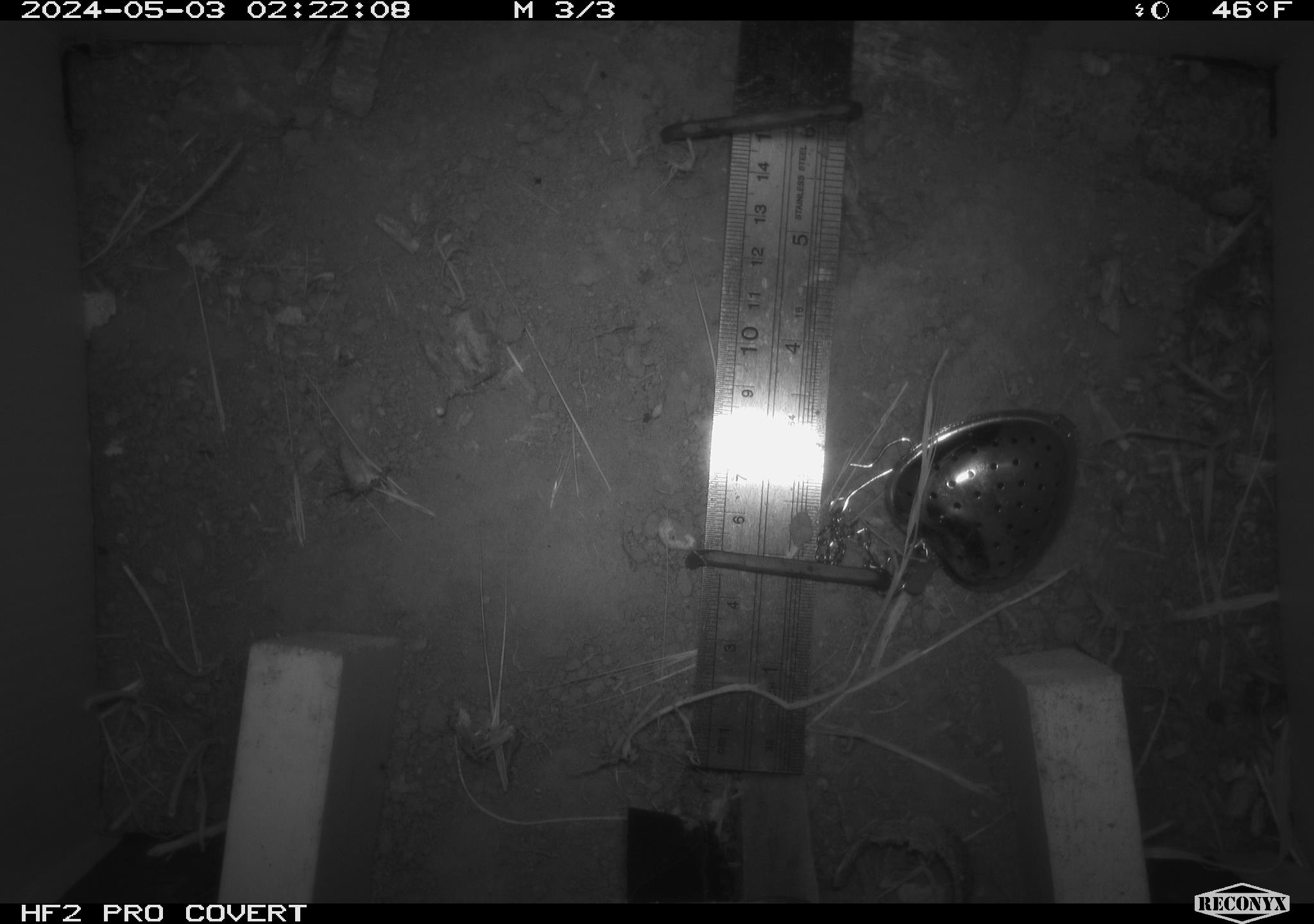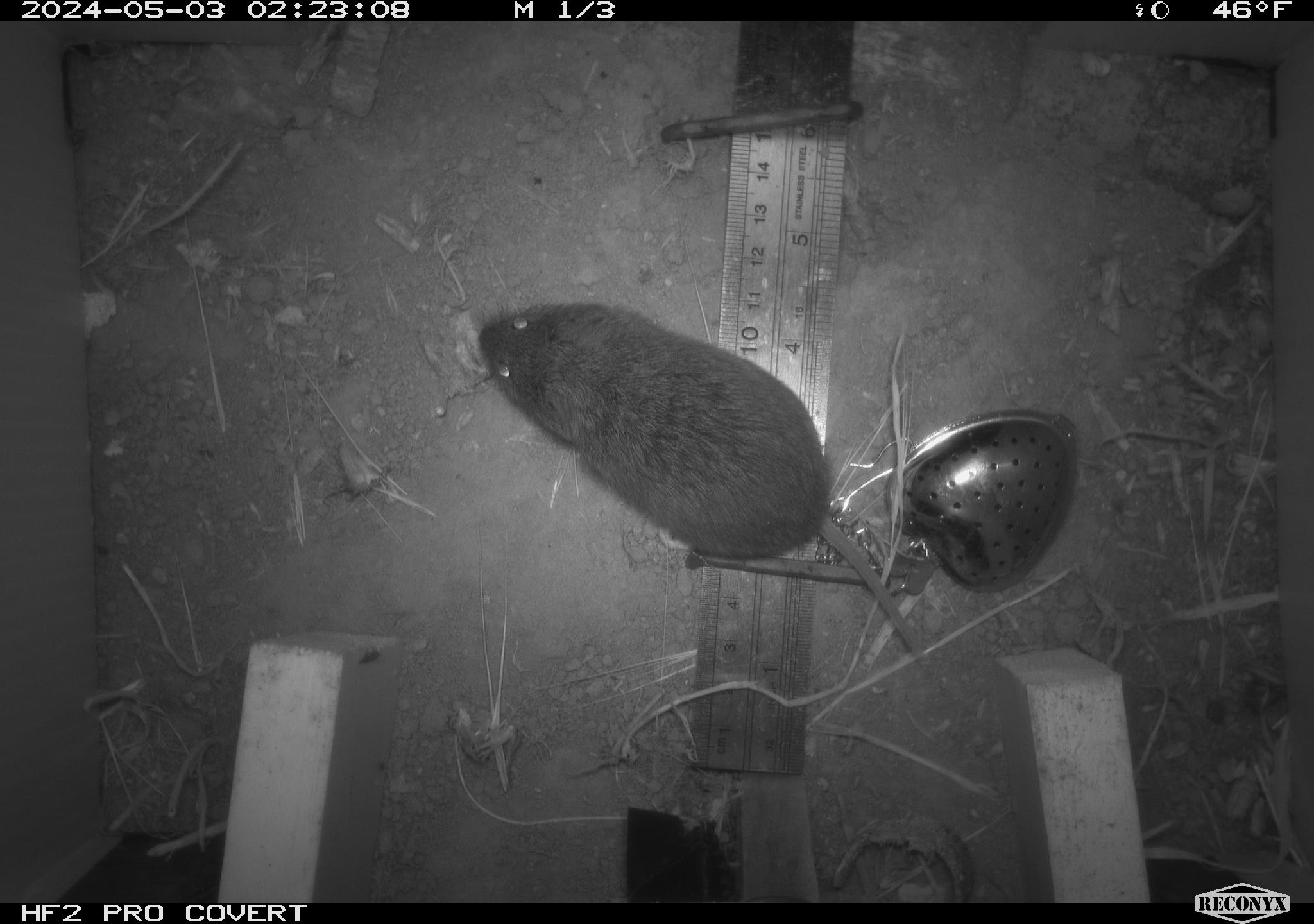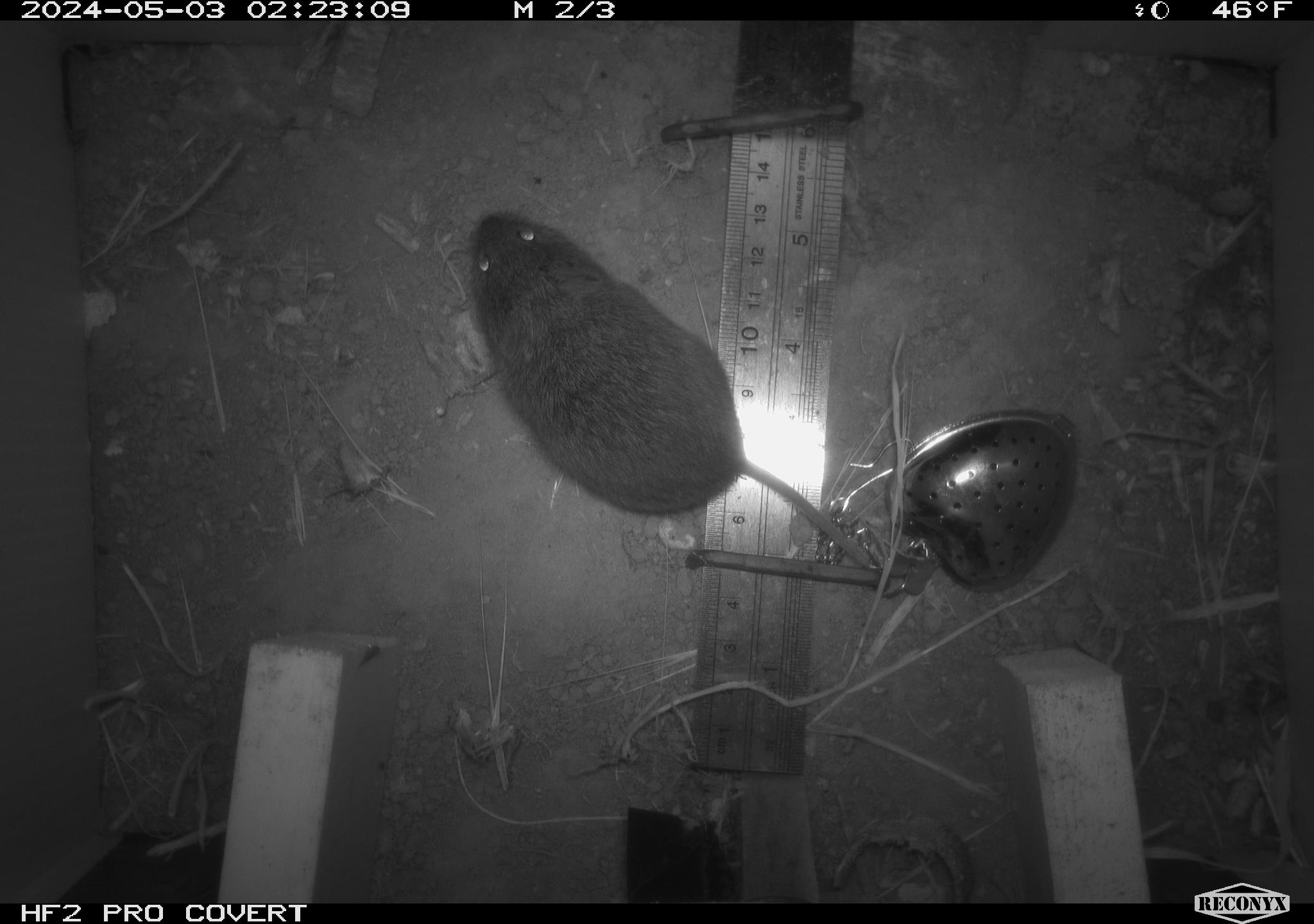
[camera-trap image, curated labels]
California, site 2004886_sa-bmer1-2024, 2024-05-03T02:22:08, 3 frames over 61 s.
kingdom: Animalia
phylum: Chordata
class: Mammalia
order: Rodentia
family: Cricetidae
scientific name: Arvicolinae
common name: voles, lemmings, and muskrats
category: arvicolinae subfamily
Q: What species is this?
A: Arvicolinae subfamily (voles, lemmings, and muskrats) (Arvicolinae).